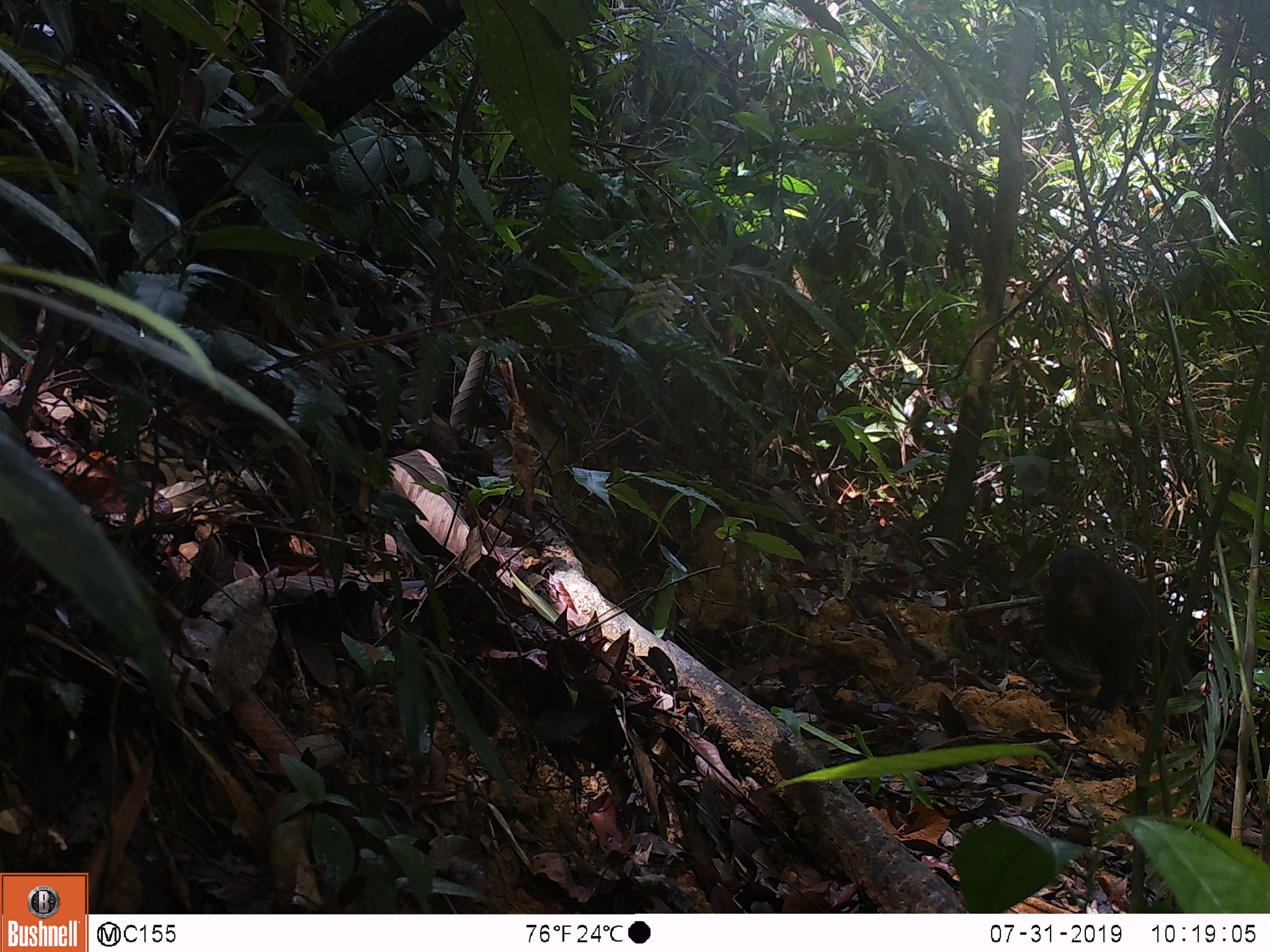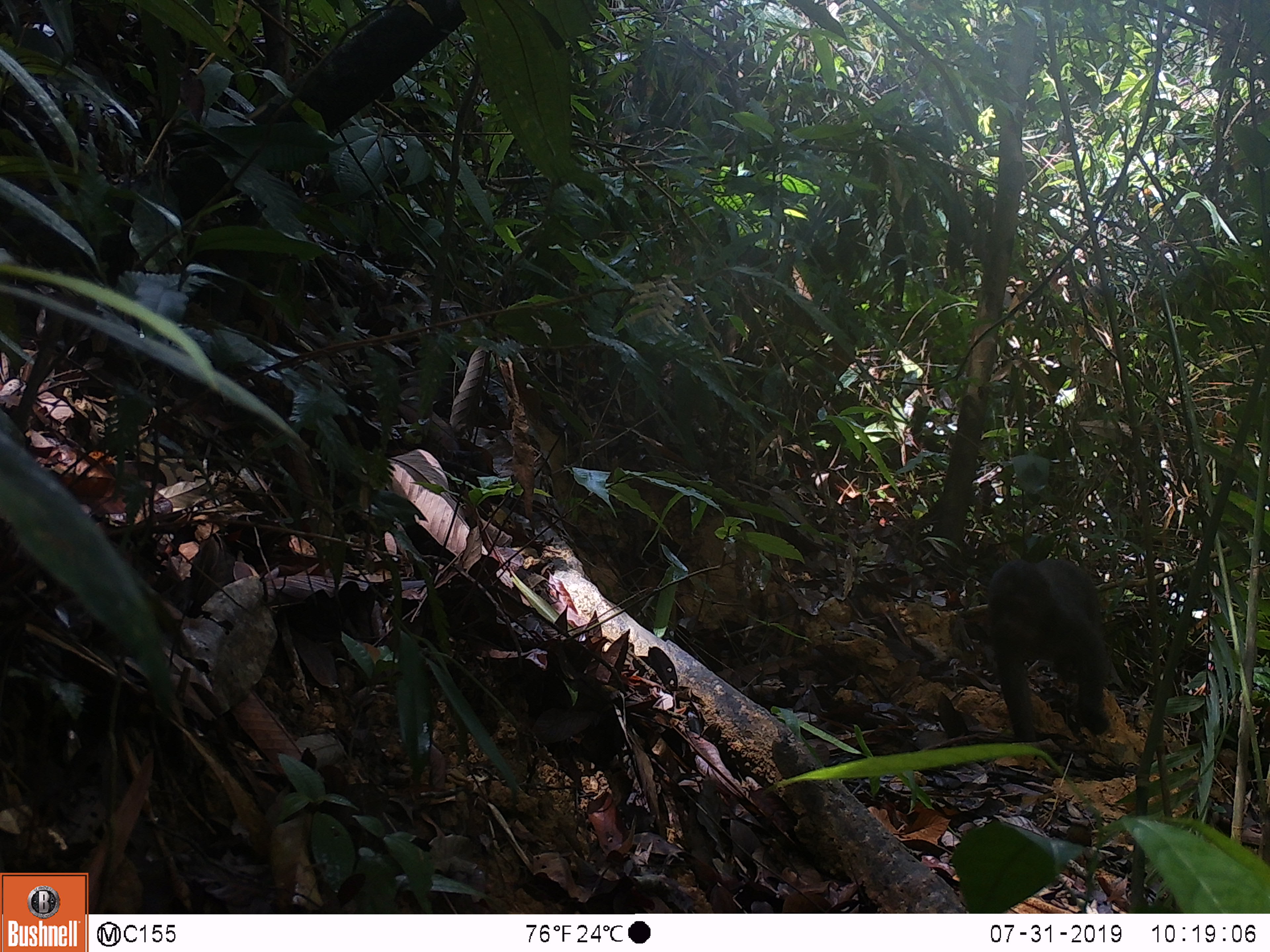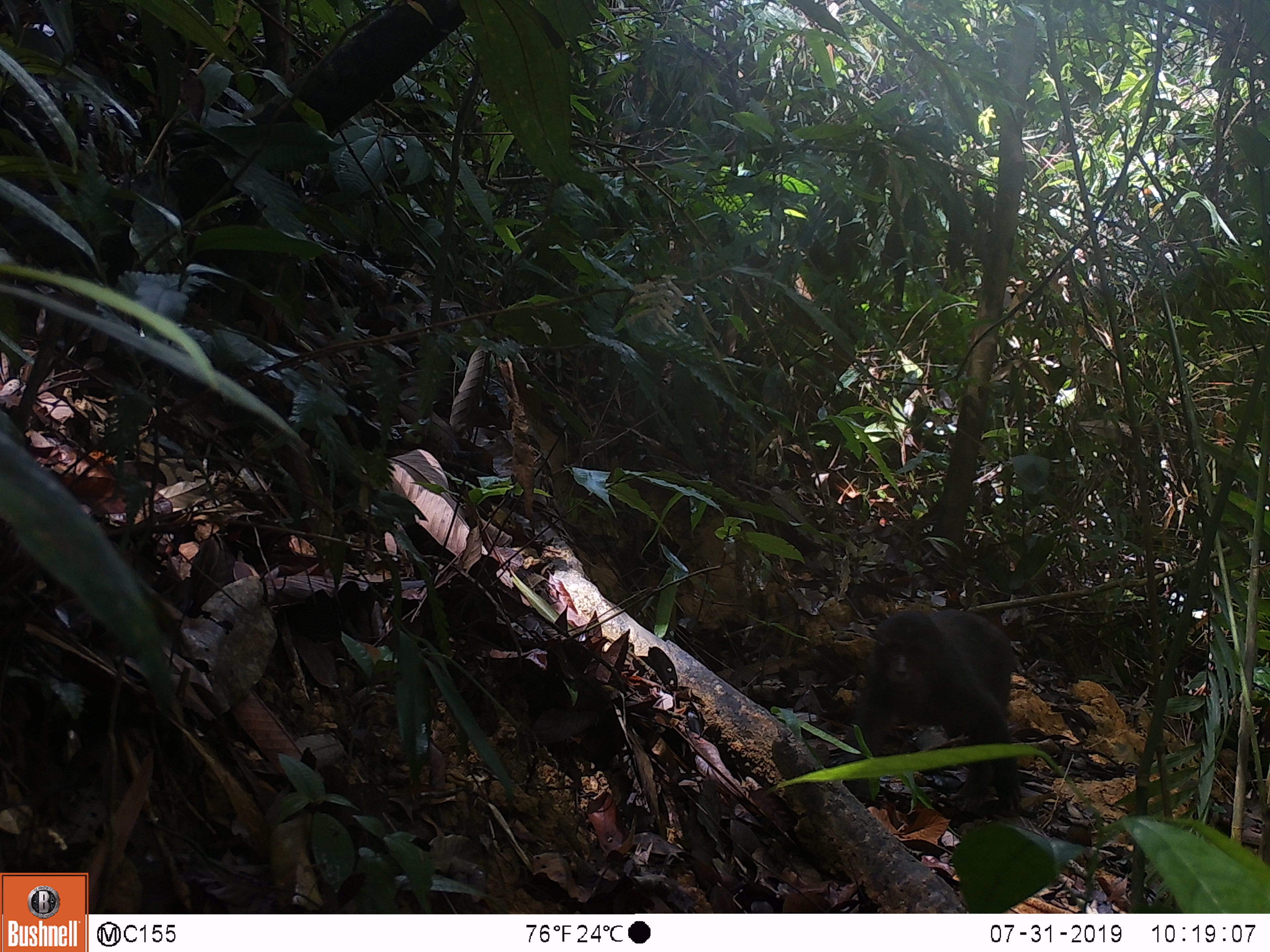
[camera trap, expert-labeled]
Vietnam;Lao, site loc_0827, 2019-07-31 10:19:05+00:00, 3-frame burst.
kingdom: Animalia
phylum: Chordata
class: Mammalia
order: Primates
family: Cercopithecidae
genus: Macaca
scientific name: Macaca arctoides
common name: stump-tailed macaque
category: stump tailed macaque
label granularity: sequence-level